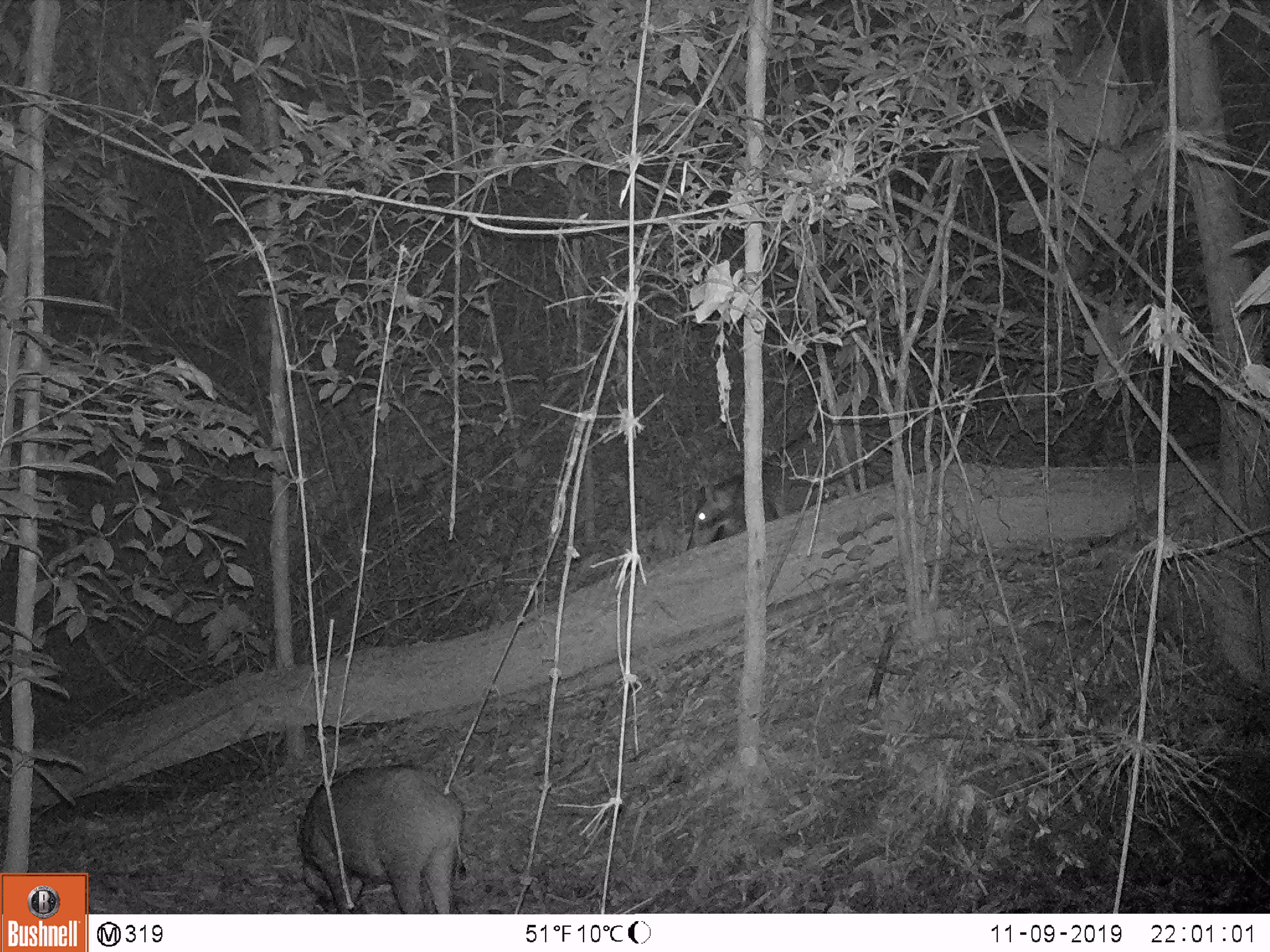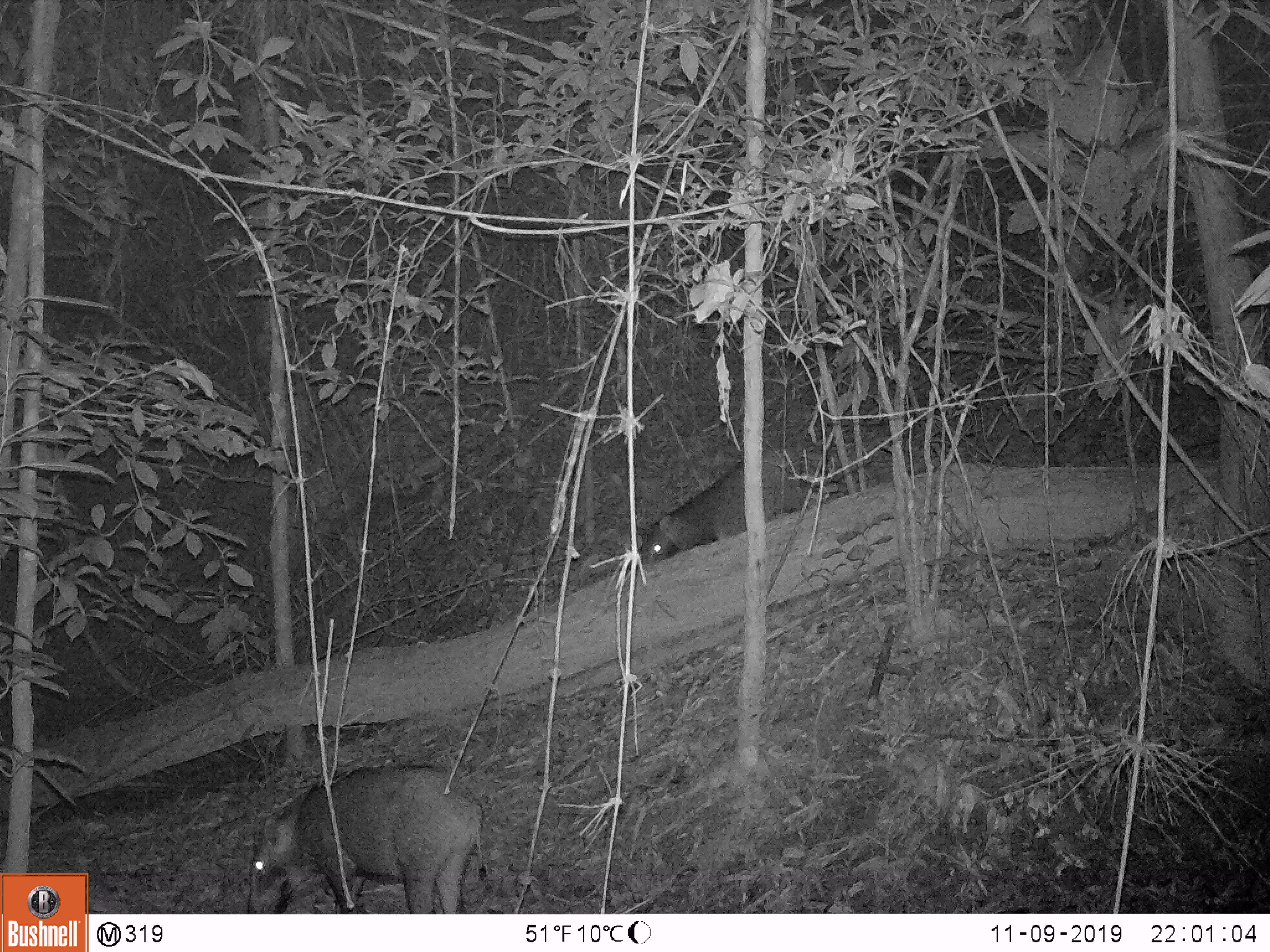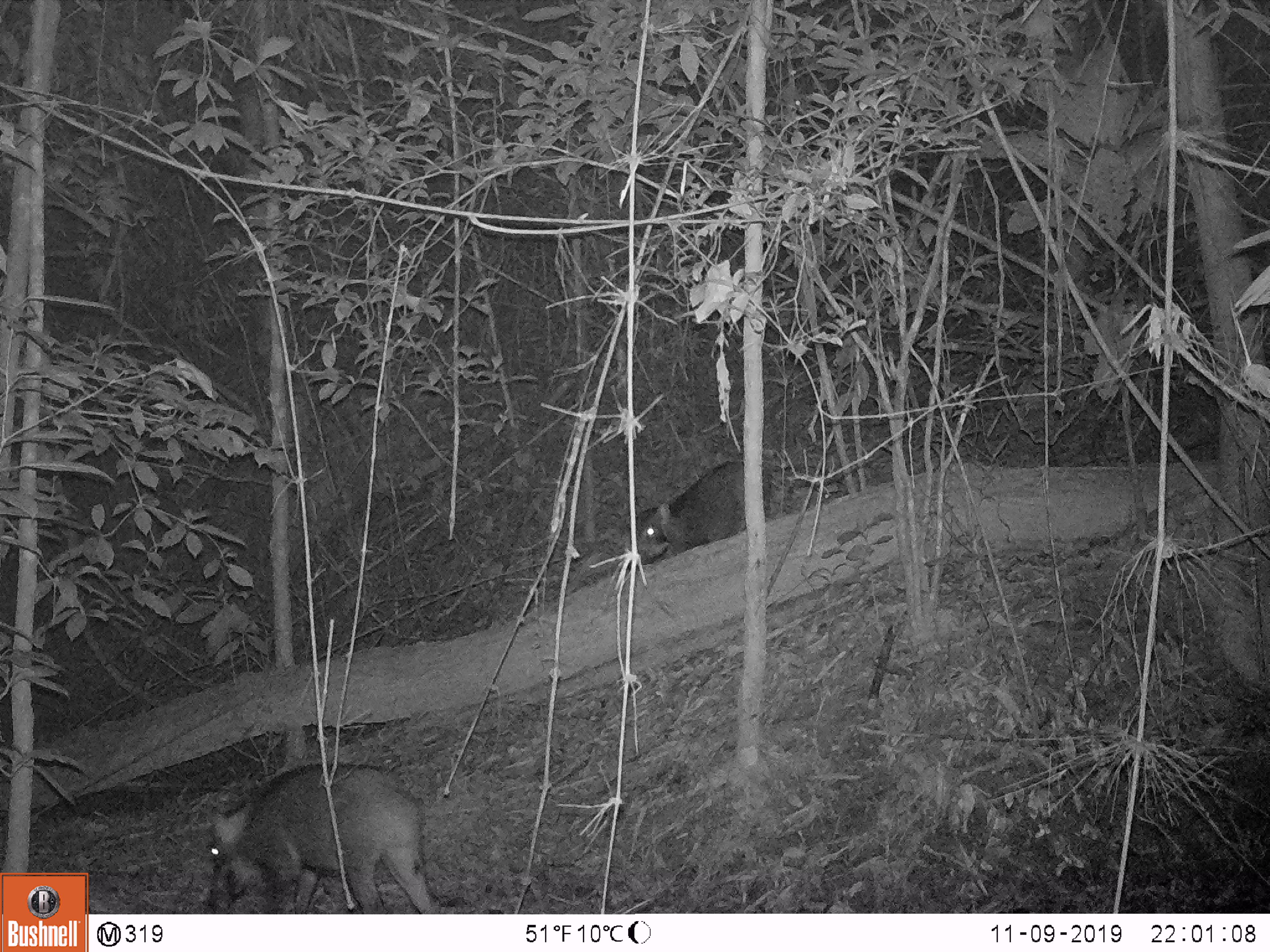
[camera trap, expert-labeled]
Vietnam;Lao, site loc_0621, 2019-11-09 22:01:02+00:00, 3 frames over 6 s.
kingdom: Animalia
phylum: Chordata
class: Mammalia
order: Artiodactyla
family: Suidae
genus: Sus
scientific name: Sus scrofa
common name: eurasian wild pig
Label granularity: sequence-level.